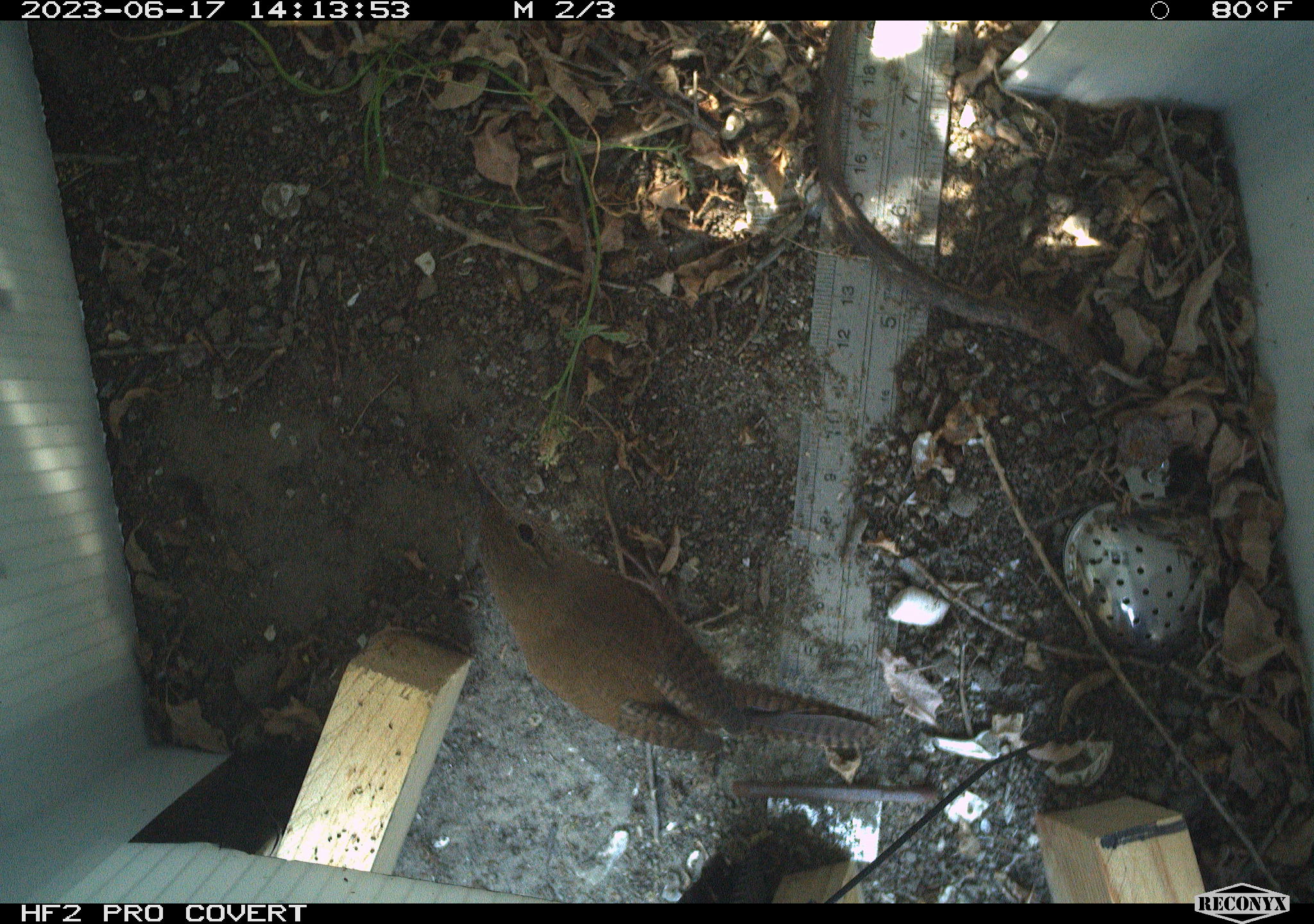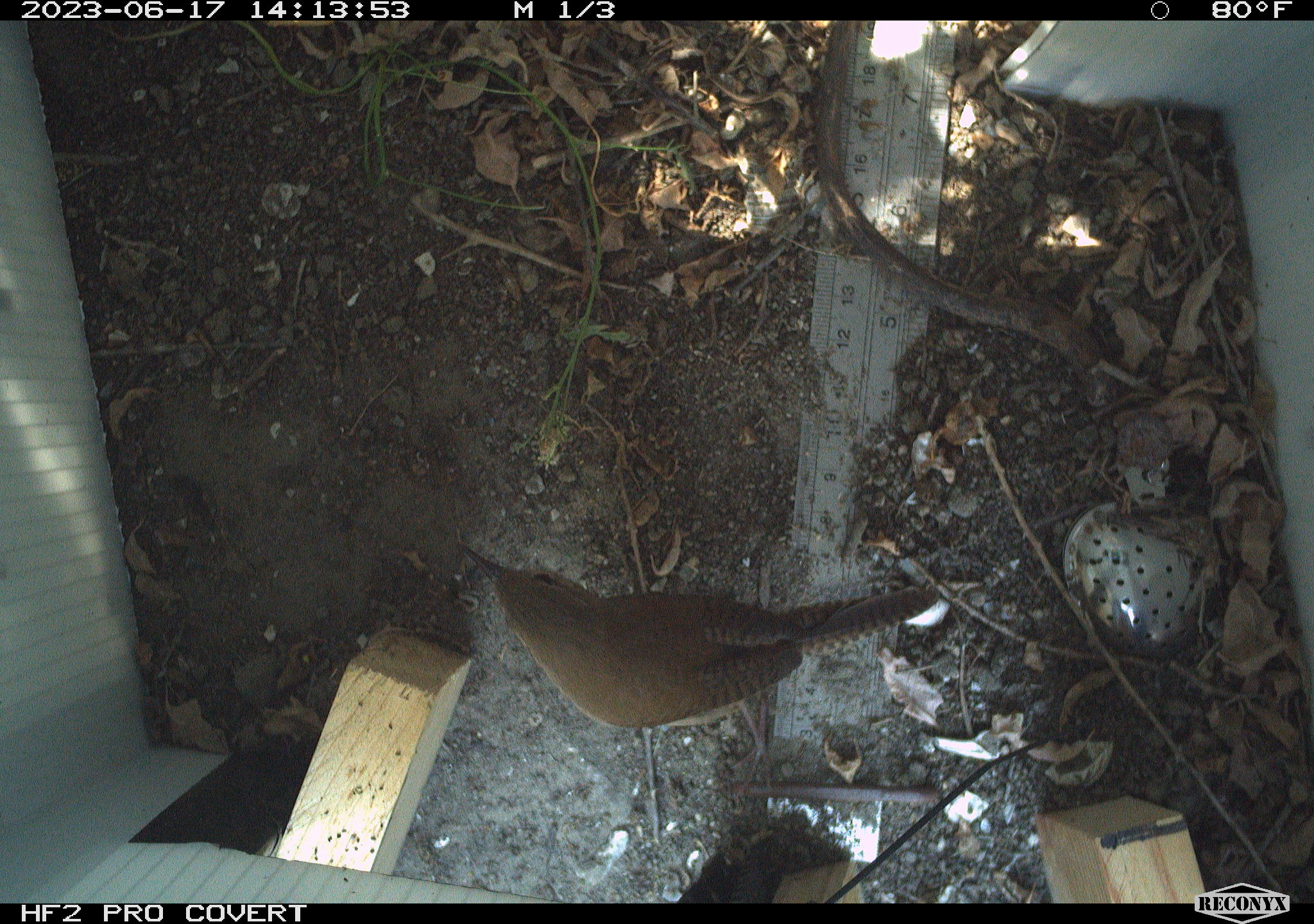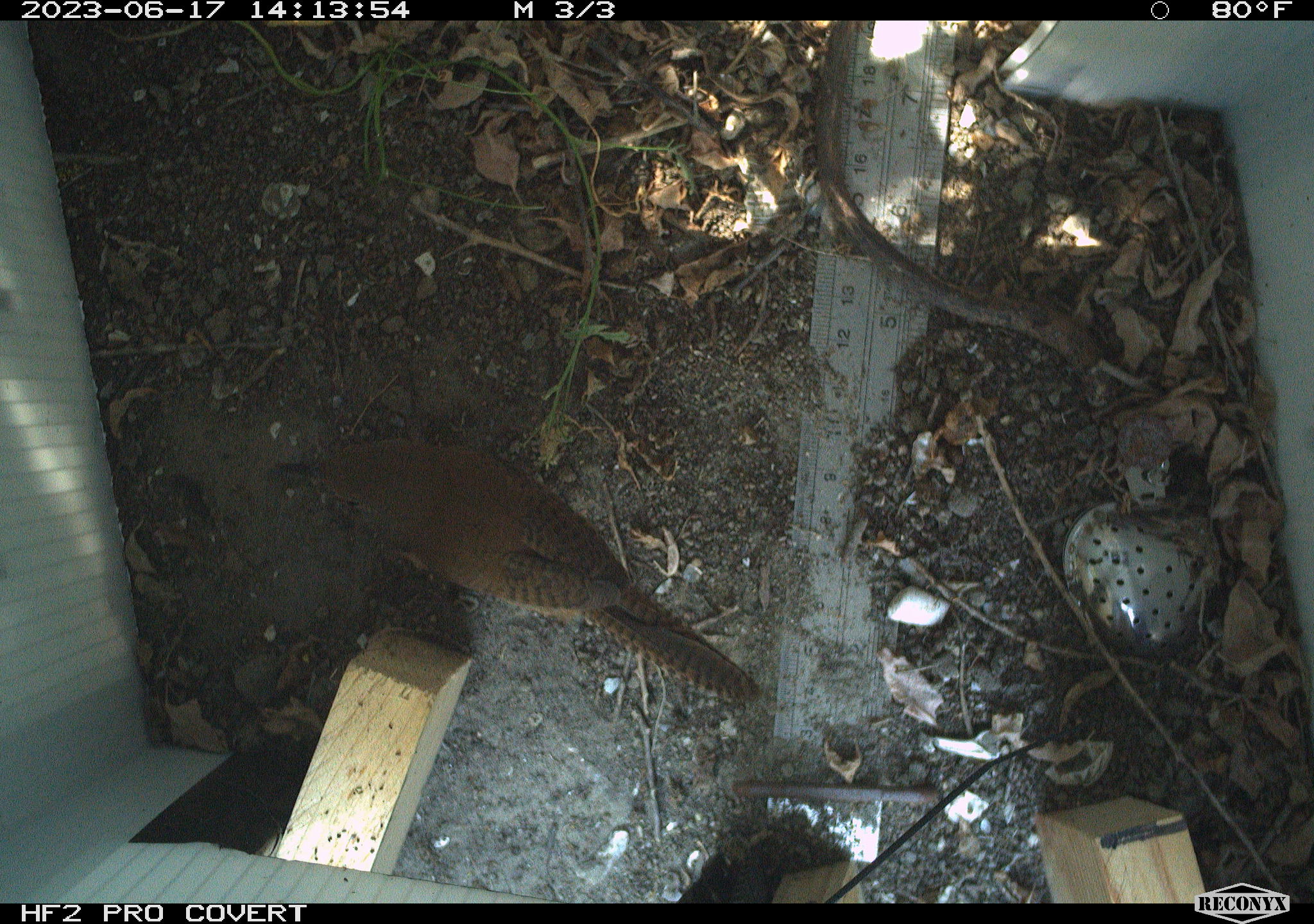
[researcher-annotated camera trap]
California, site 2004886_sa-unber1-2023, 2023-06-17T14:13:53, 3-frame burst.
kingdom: Animalia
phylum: Chordata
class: Aves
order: Passeriformes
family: Troglodytidae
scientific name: Troglodytidae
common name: wren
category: troglodytidae family